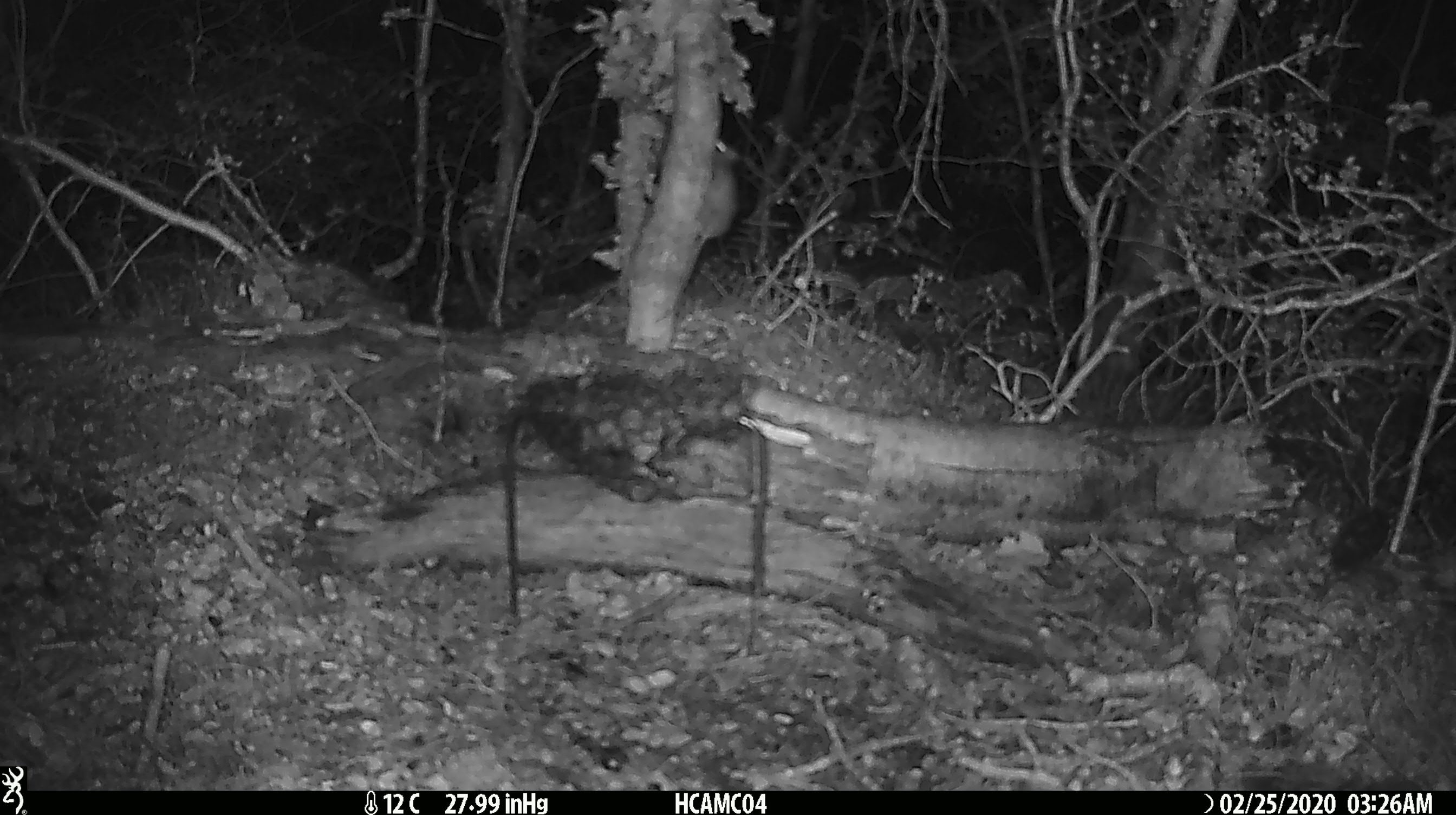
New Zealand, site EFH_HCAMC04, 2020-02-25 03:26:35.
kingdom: Animalia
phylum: Chordata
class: Mammalia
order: Rodentia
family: Muridae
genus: Mus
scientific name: Mus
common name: mouse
Mouse (Mus).